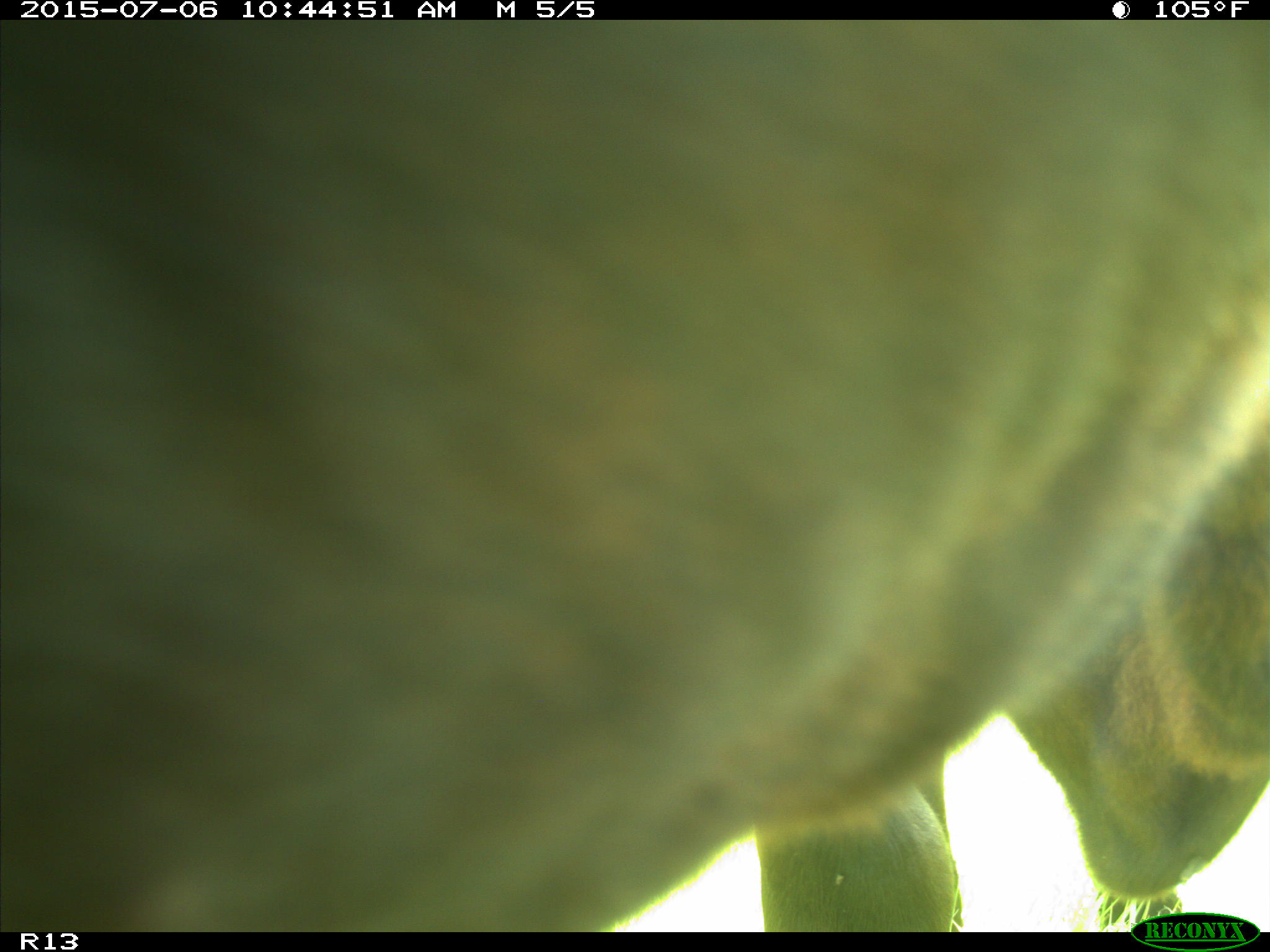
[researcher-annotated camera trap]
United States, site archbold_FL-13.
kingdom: Animalia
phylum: Chordata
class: Mammalia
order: Artiodactyla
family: Bovidae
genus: Bos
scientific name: Bos taurus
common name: domestic cow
Bos taurus (domestic cow).